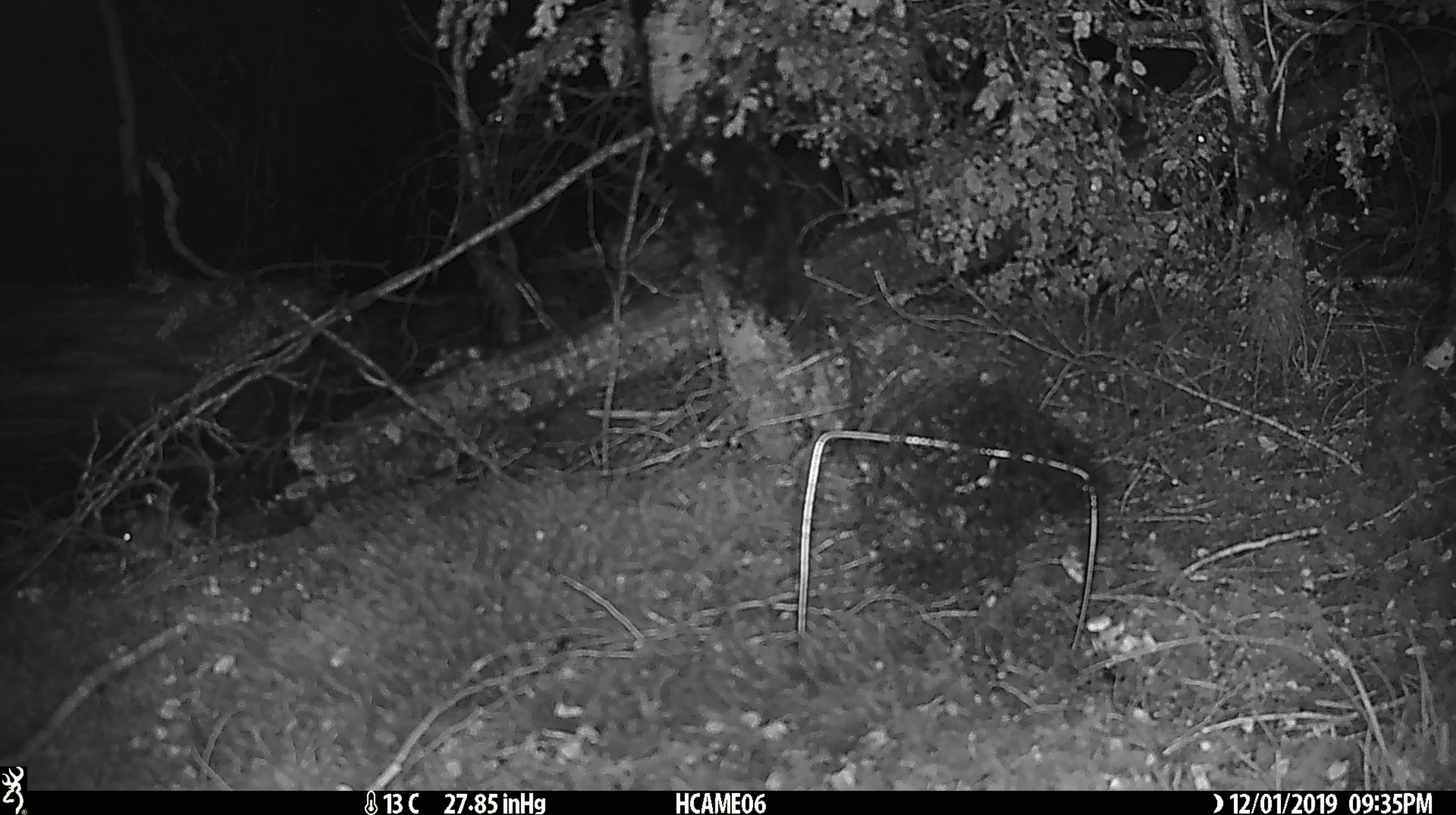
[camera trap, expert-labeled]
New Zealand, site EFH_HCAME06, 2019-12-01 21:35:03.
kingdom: Animalia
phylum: Chordata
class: Mammalia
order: Rodentia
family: Muridae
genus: Mus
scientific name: Mus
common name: mouse